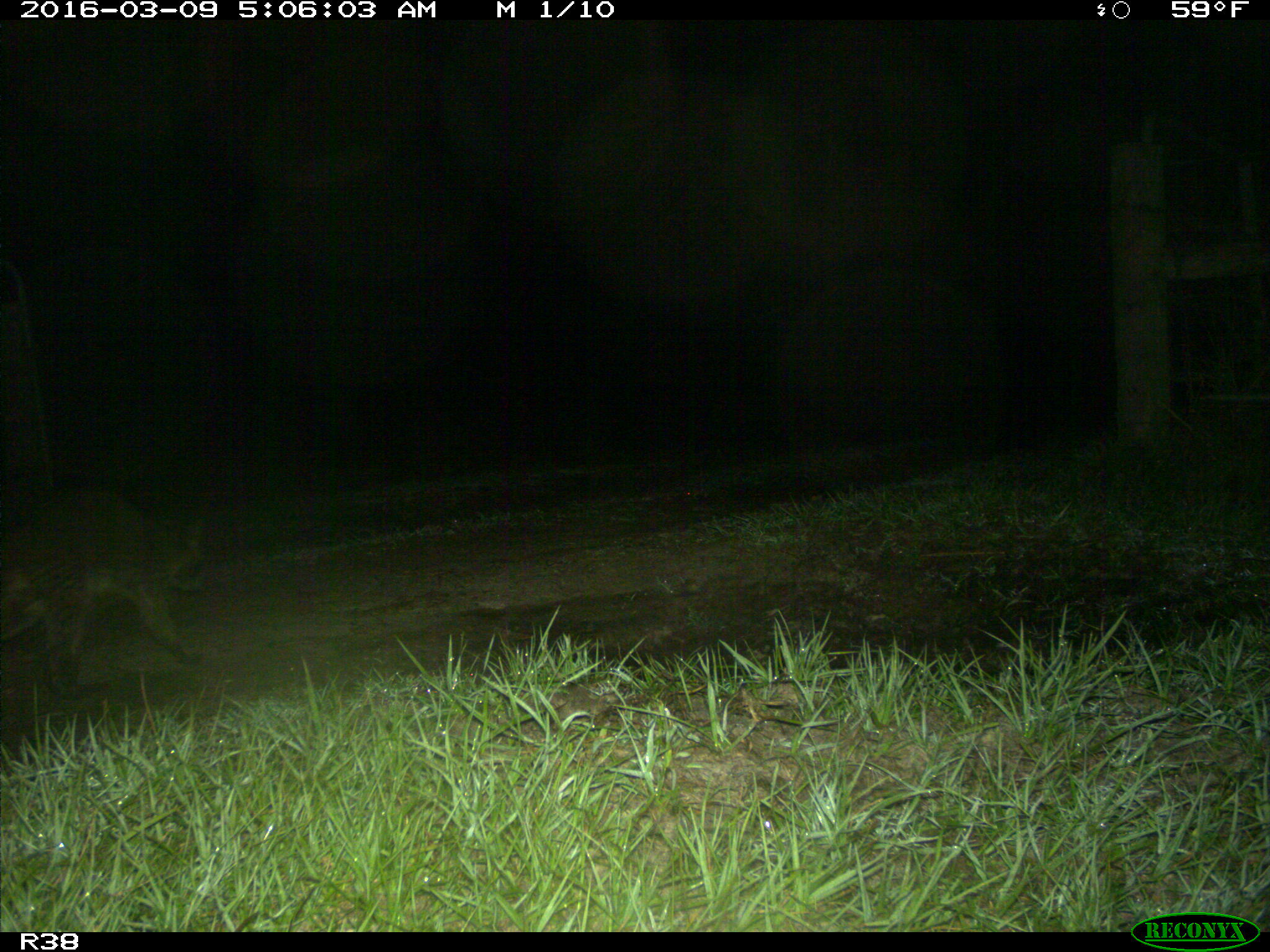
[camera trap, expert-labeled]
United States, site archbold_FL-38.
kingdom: Animalia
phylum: Chordata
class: Mammalia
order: Carnivora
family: Procyonidae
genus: Procyon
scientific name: Procyon lotor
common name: common raccoon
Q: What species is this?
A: Procyon lotor (common raccoon).